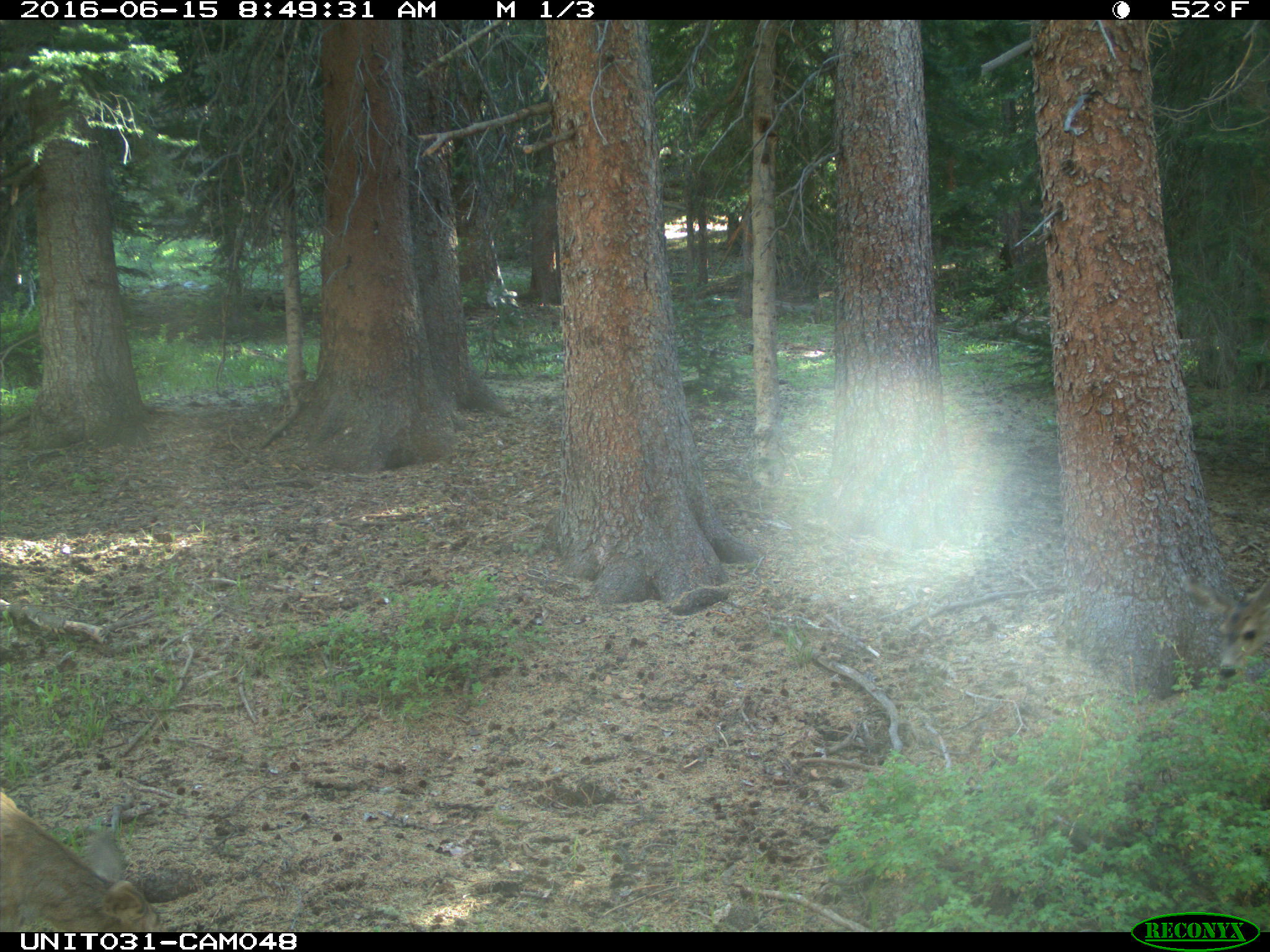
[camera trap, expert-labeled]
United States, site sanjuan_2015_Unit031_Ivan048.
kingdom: Animalia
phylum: Chordata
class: Mammalia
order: Artiodactyla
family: Cervidae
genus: Odocoileus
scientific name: Odocoileus hemionus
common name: mule deer